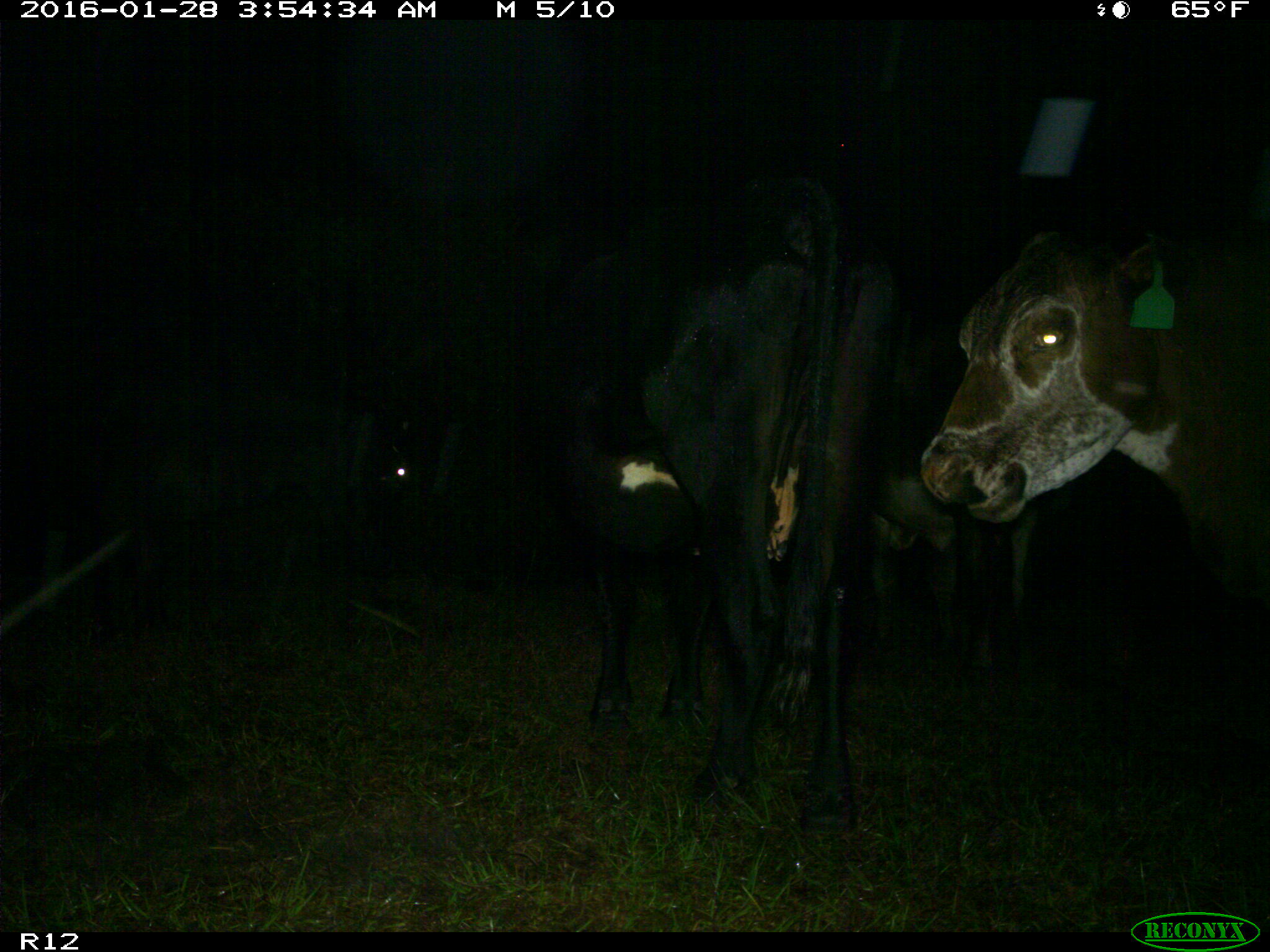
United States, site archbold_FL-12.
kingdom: Animalia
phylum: Chordata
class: Mammalia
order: Artiodactyla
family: Bovidae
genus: Bos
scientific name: Bos taurus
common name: domestic cow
Bos taurus (domestic cow).